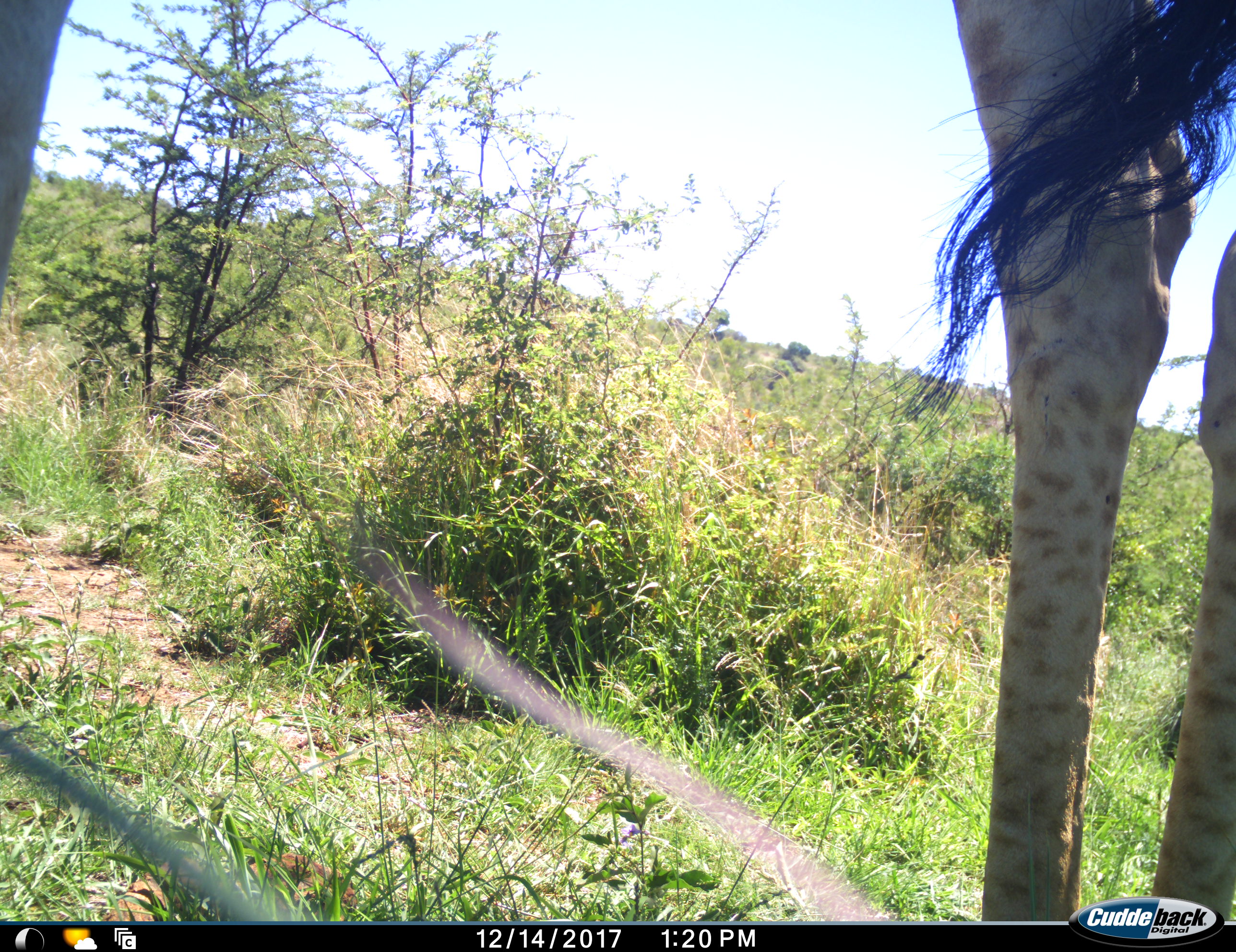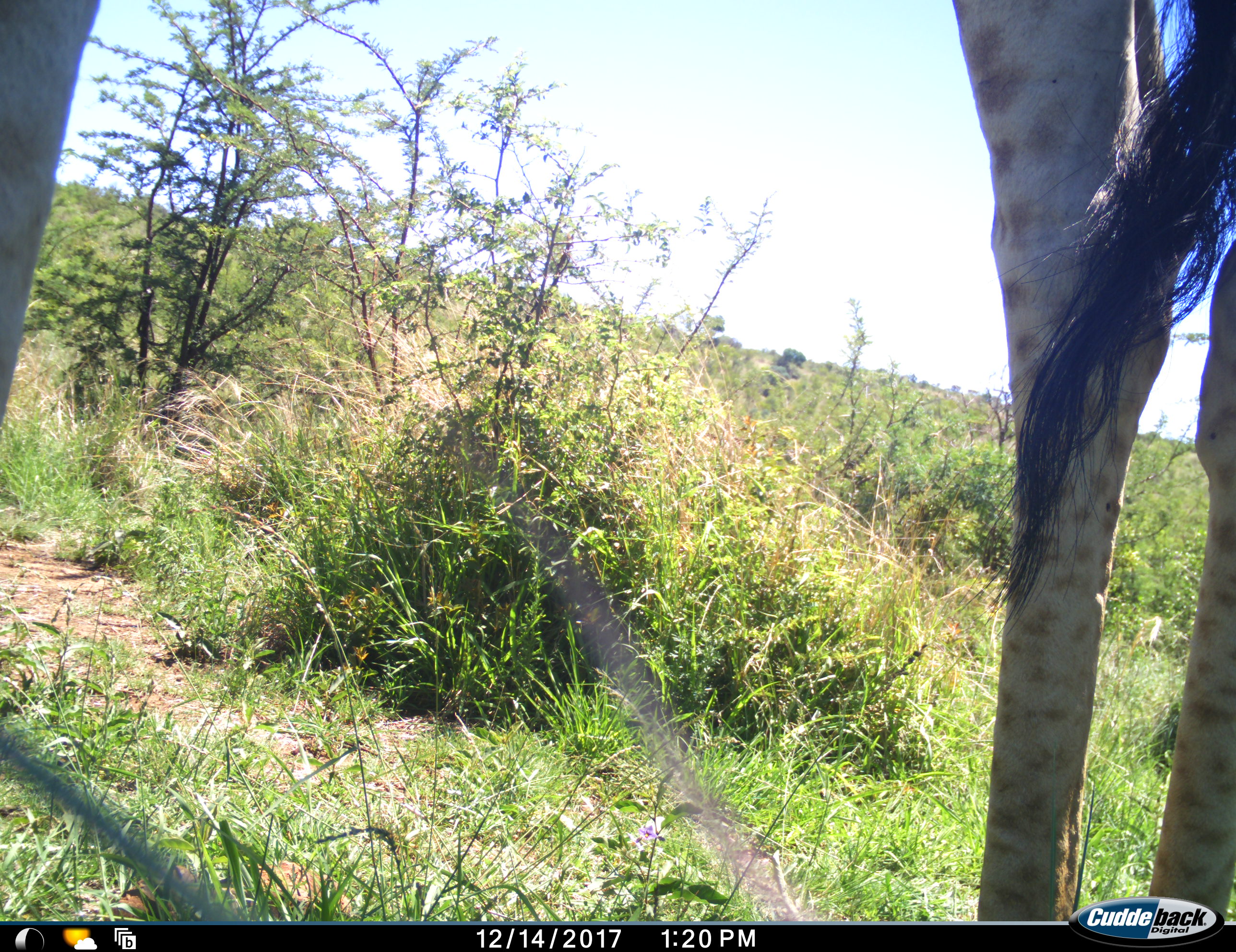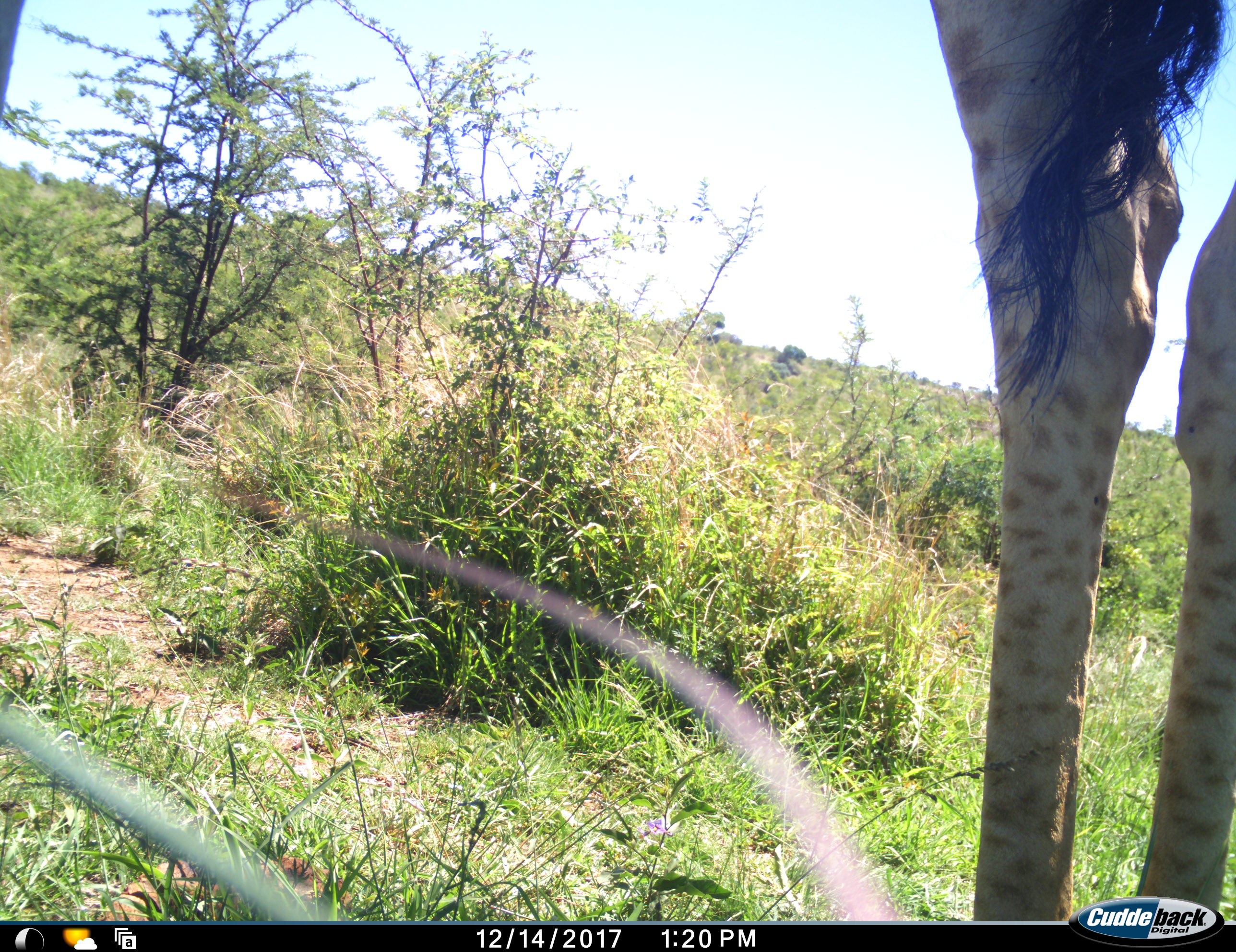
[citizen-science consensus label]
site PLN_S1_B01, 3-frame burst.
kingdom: Animalia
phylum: Chordata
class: Mammalia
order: Artiodactyla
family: Giraffidae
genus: Giraffa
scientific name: Giraffa camelopardalis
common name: giraffe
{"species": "giraffe (Giraffa camelopardalis)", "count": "1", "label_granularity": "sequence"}